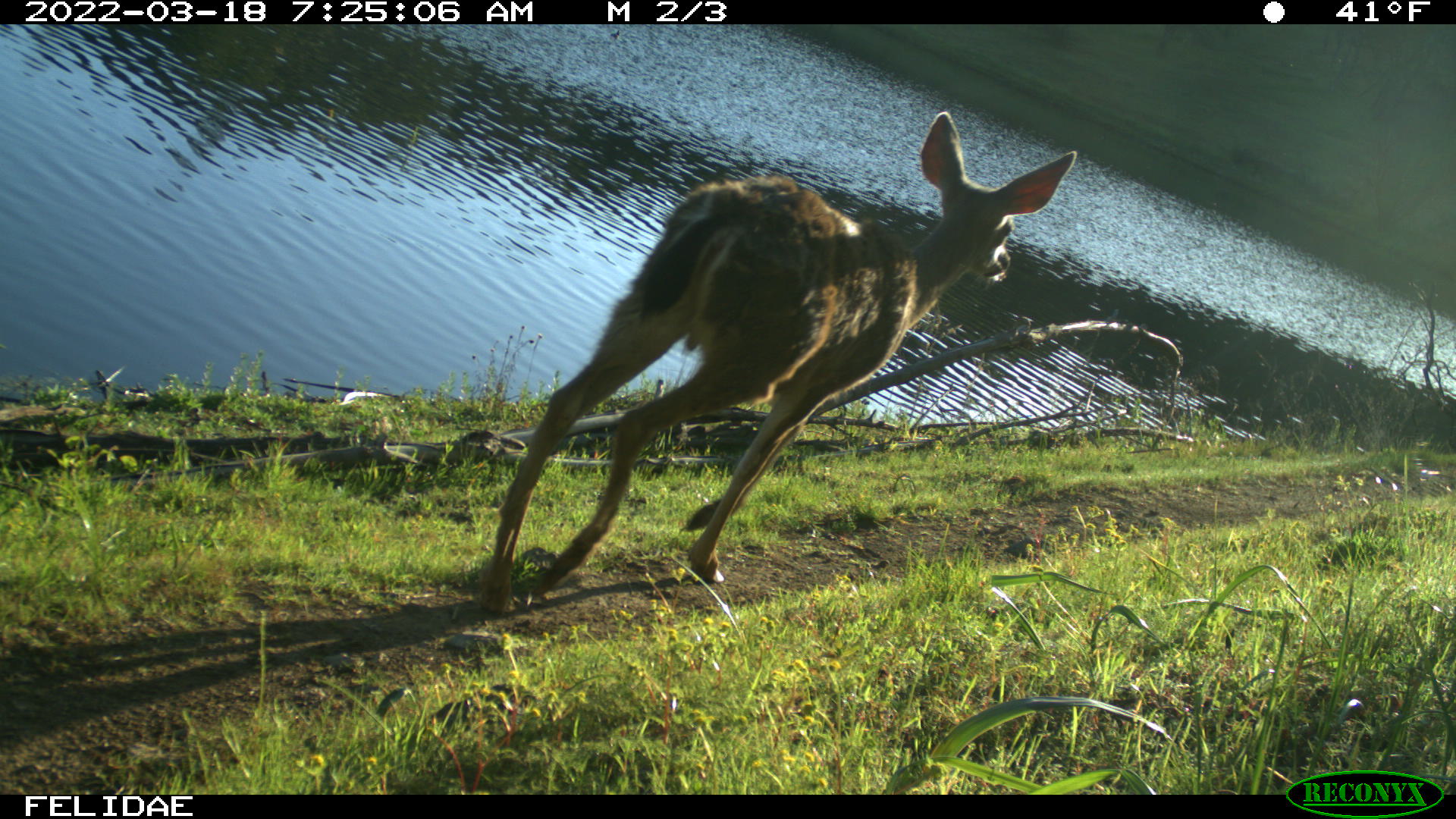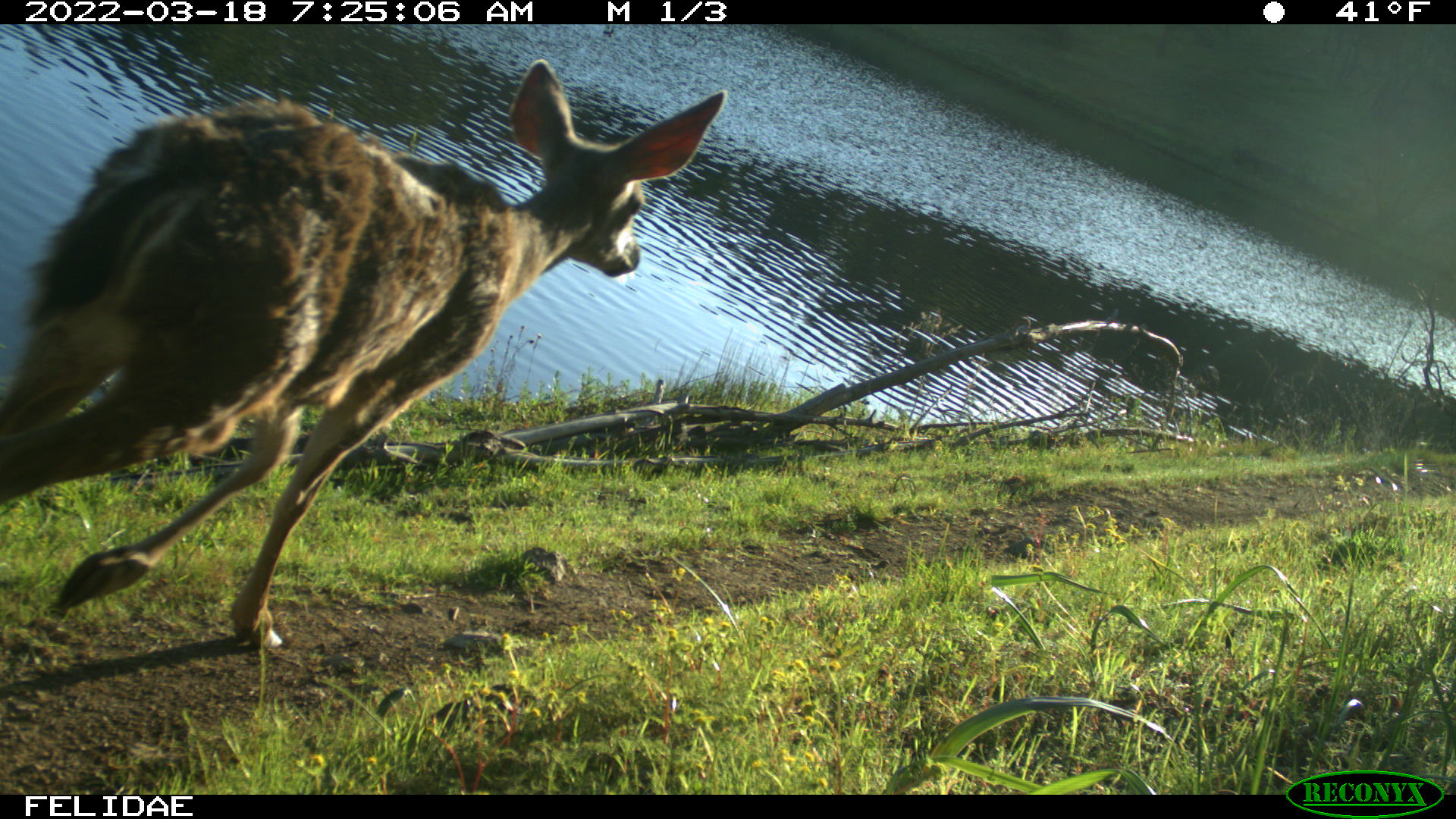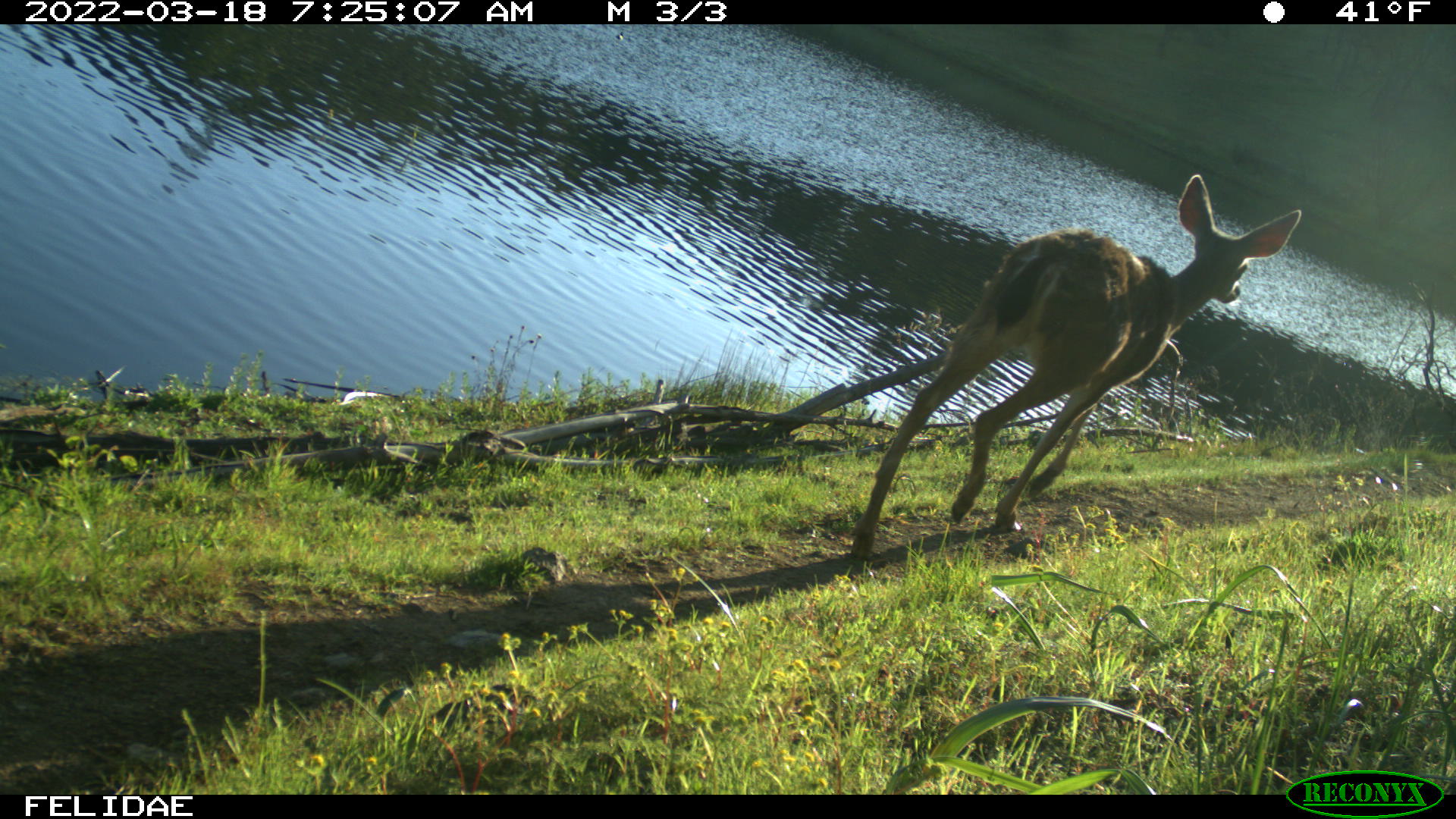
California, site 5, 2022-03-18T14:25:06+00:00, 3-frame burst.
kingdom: Animalia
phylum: Chordata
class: Mammalia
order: Artiodactyla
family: Cervidae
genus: Odocoileus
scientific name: Odocoileus hemionus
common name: mule deer